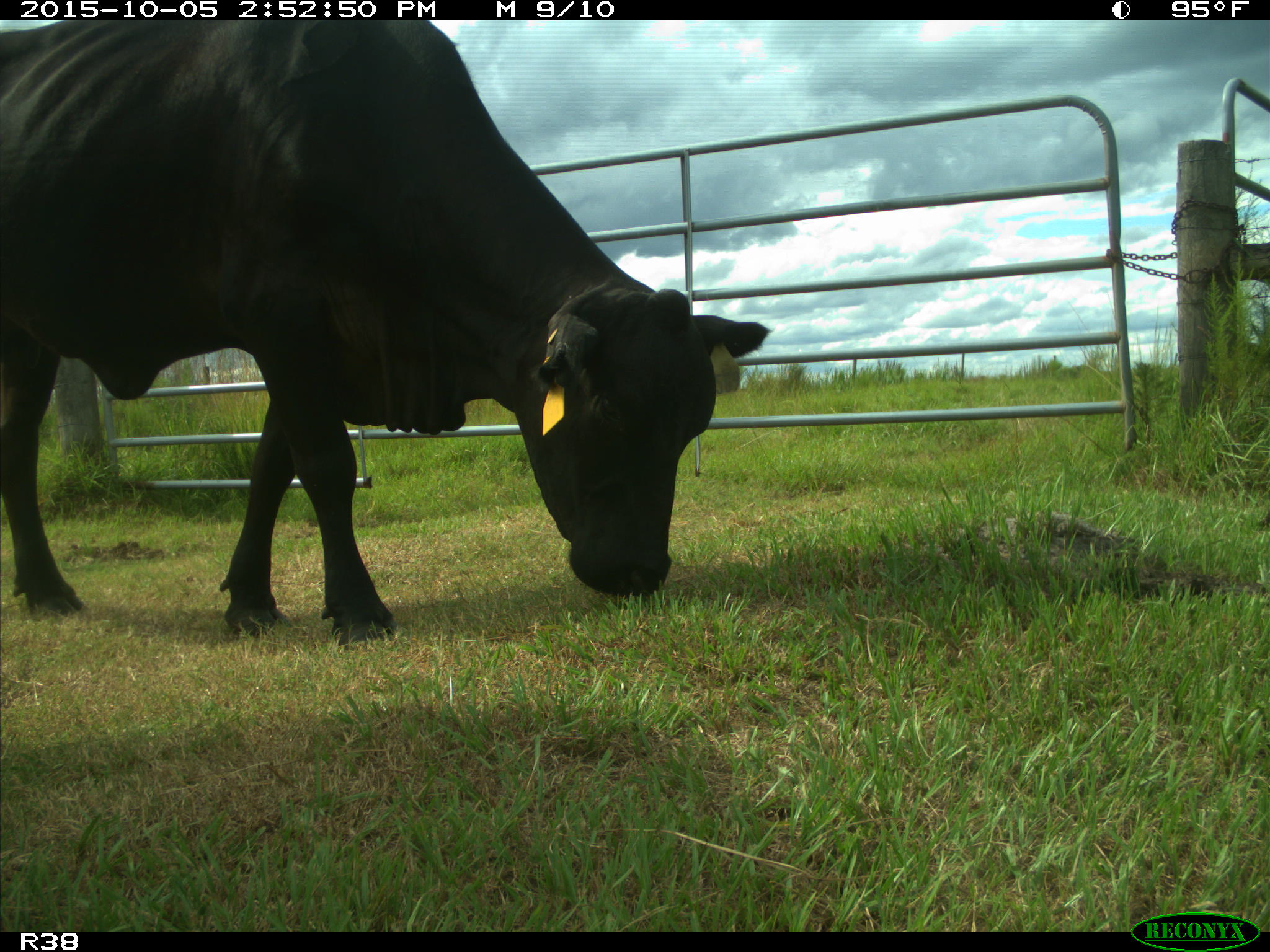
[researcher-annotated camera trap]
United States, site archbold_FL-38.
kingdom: Animalia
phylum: Chordata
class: Mammalia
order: Artiodactyla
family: Bovidae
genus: Bos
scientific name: Bos taurus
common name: domestic cow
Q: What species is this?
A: Bos taurus (domestic cow).